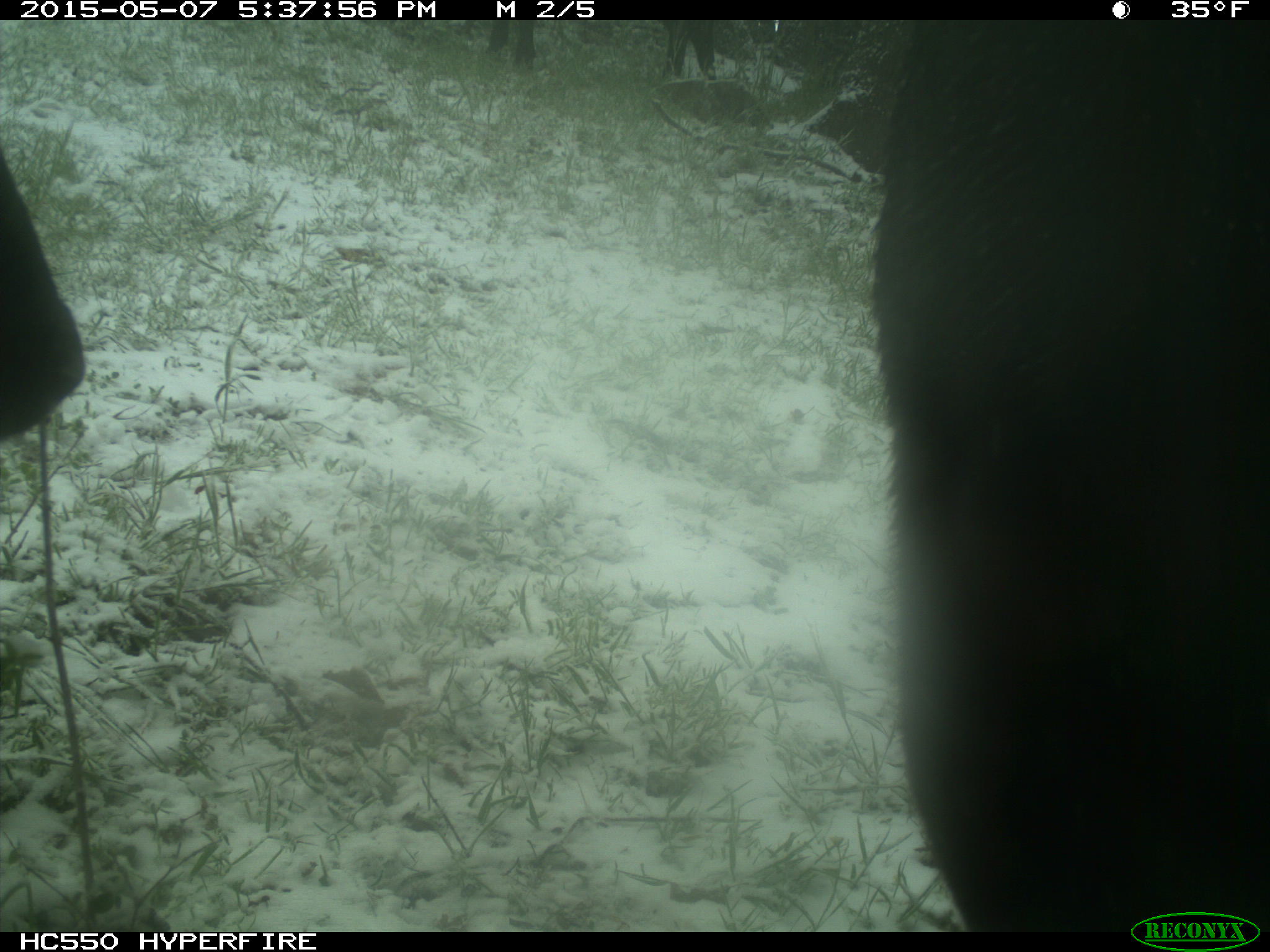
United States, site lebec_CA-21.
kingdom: Animalia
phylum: Chordata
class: Mammalia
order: Artiodactyla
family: Bovidae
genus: Bos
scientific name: Bos taurus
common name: domestic cow